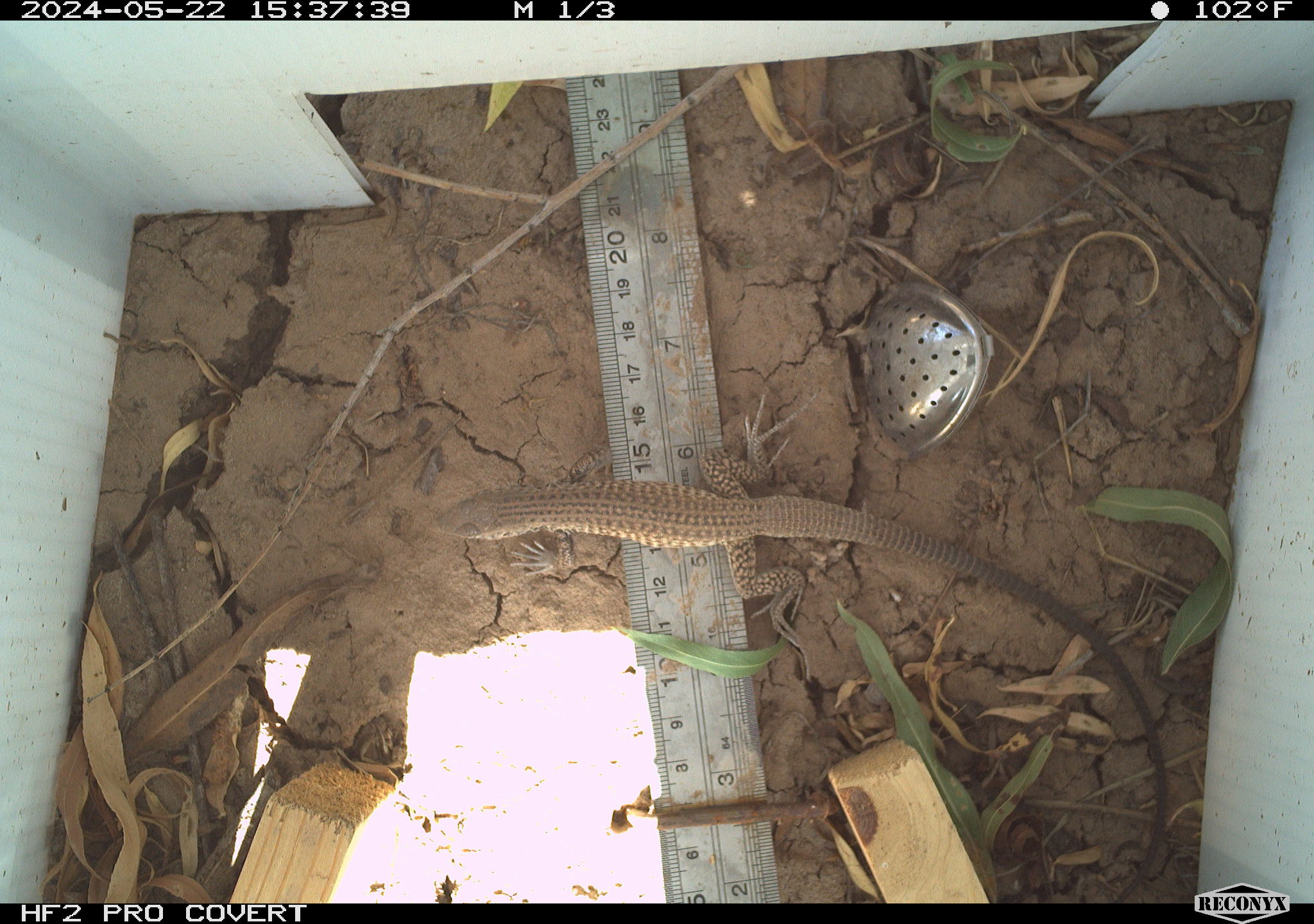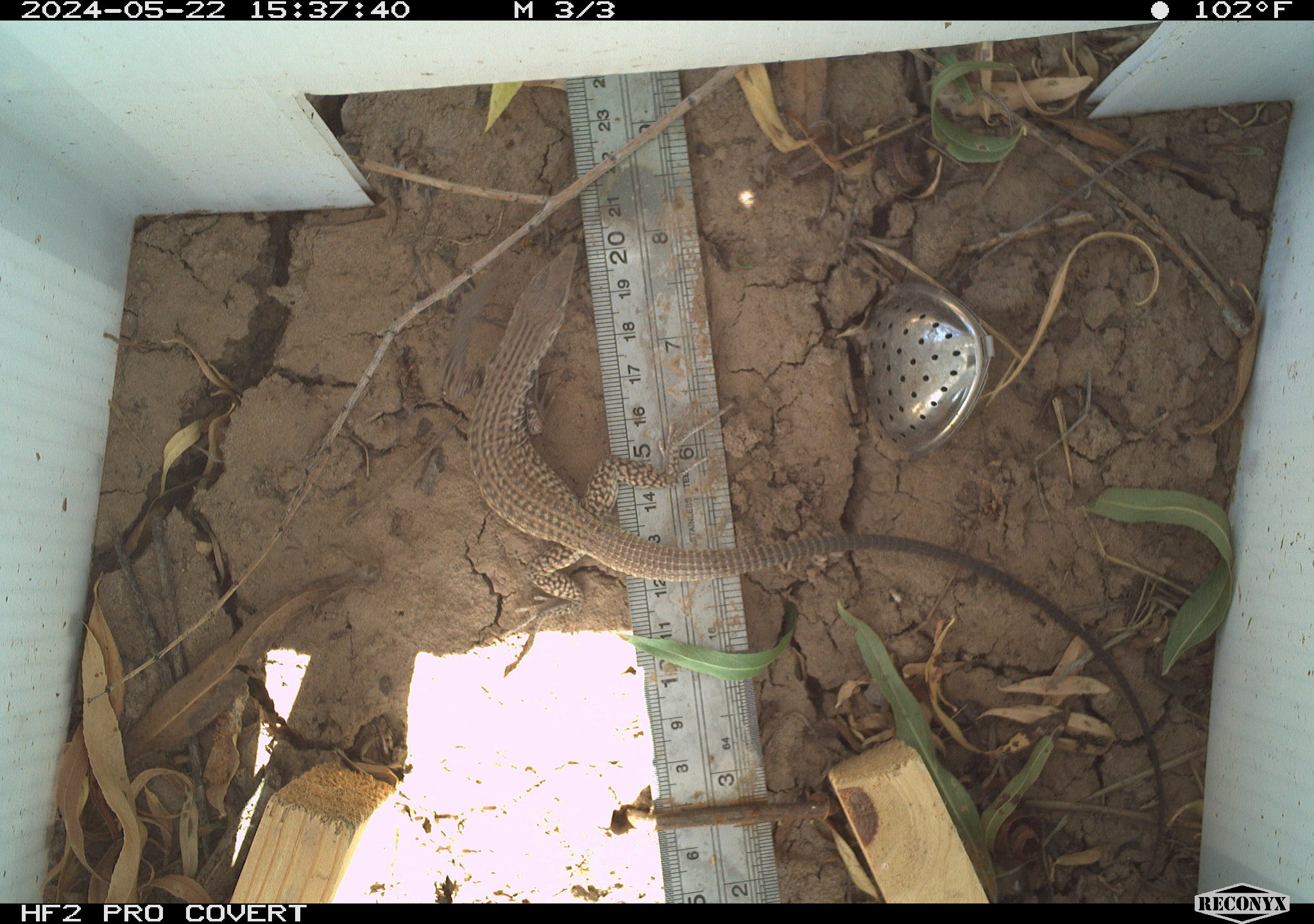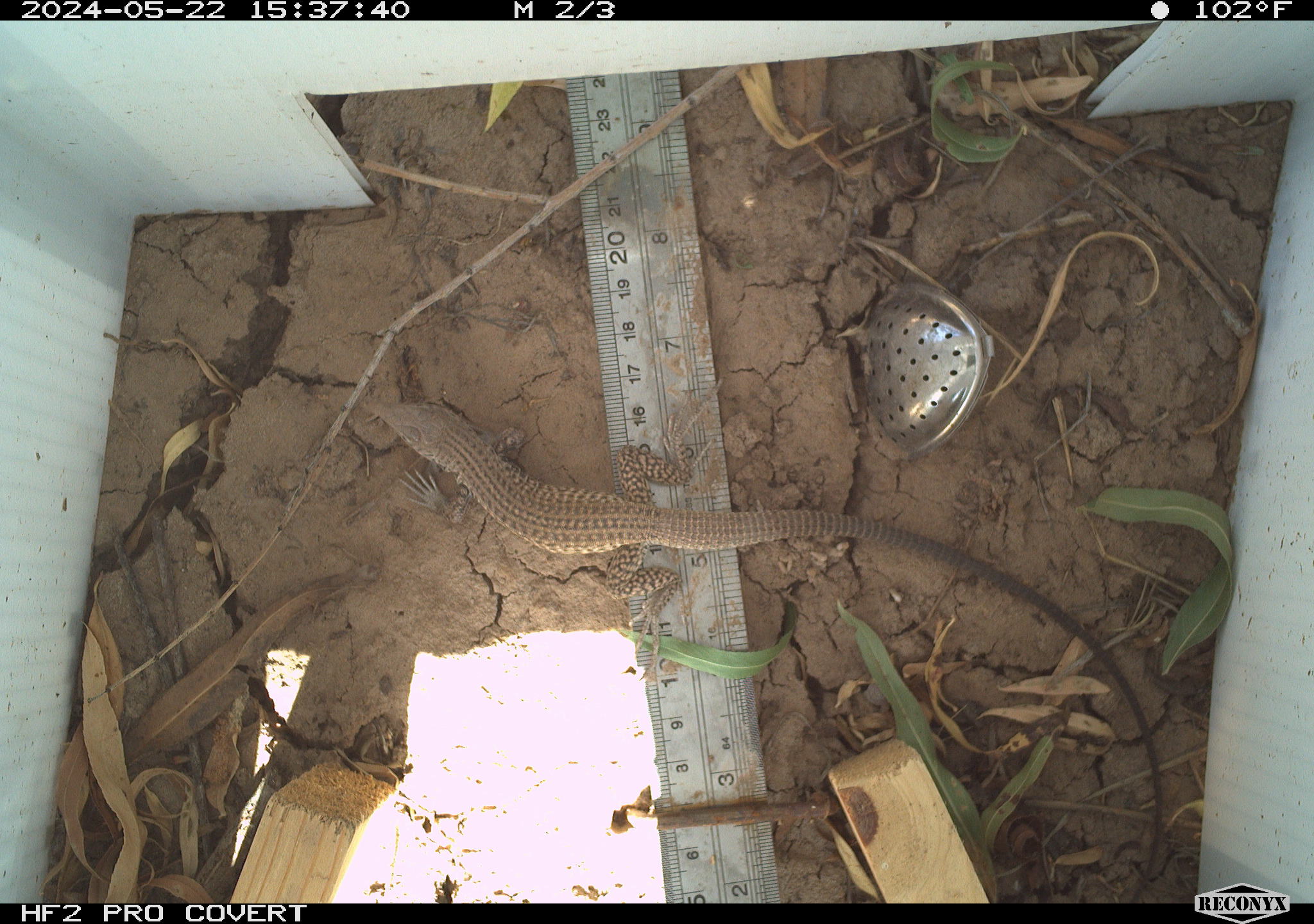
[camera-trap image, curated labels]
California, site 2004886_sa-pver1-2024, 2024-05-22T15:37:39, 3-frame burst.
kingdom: Animalia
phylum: Chordata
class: Reptilia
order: Squamata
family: Teiidae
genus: Aspidoscelis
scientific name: Aspidoscelis tigris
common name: western whiptail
Western whiptail (Aspidoscelis tigris).